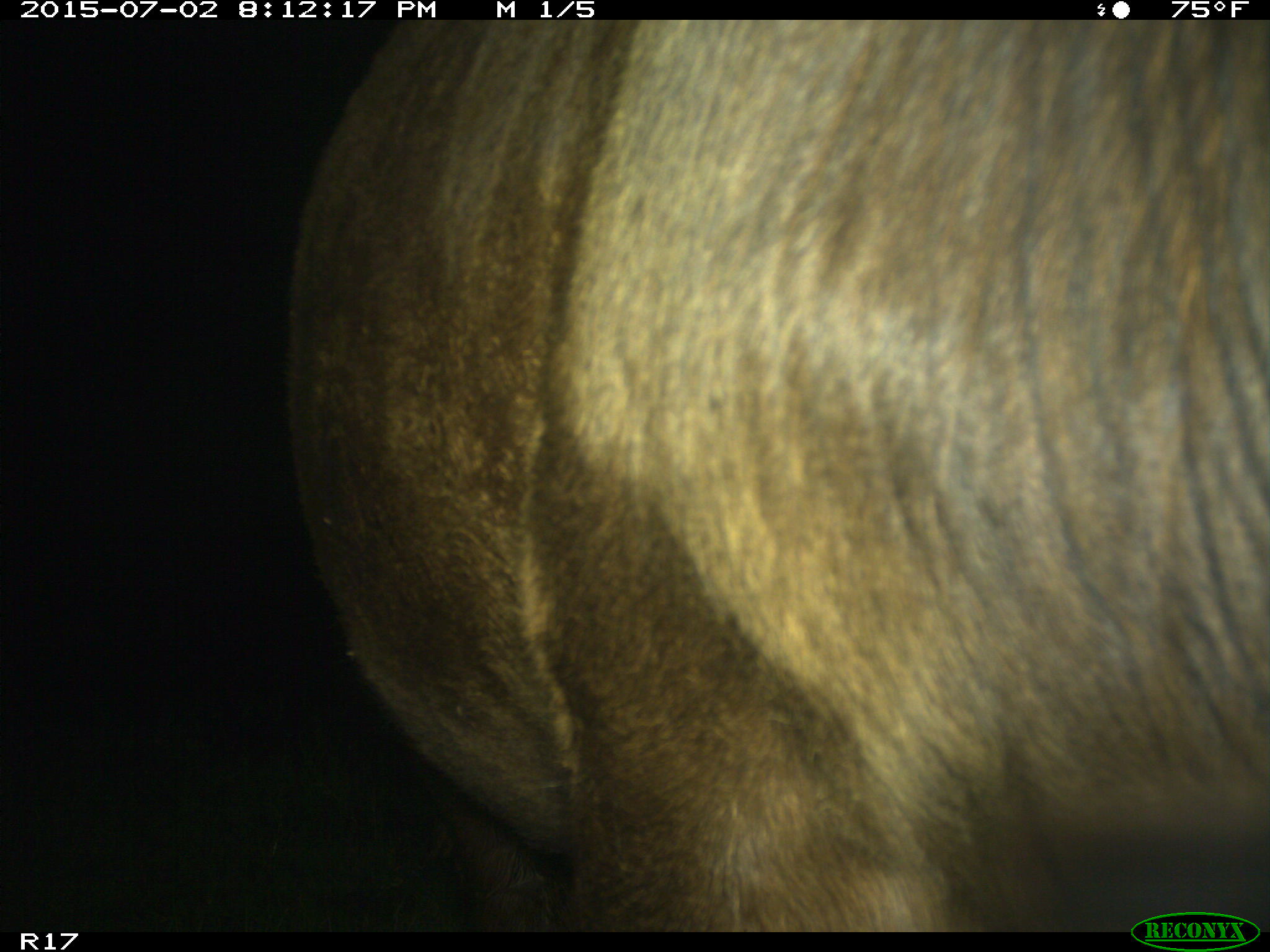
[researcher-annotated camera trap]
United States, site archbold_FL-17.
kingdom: Animalia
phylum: Chordata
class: Mammalia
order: Artiodactyla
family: Bovidae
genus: Bos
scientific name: Bos taurus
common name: domestic cow